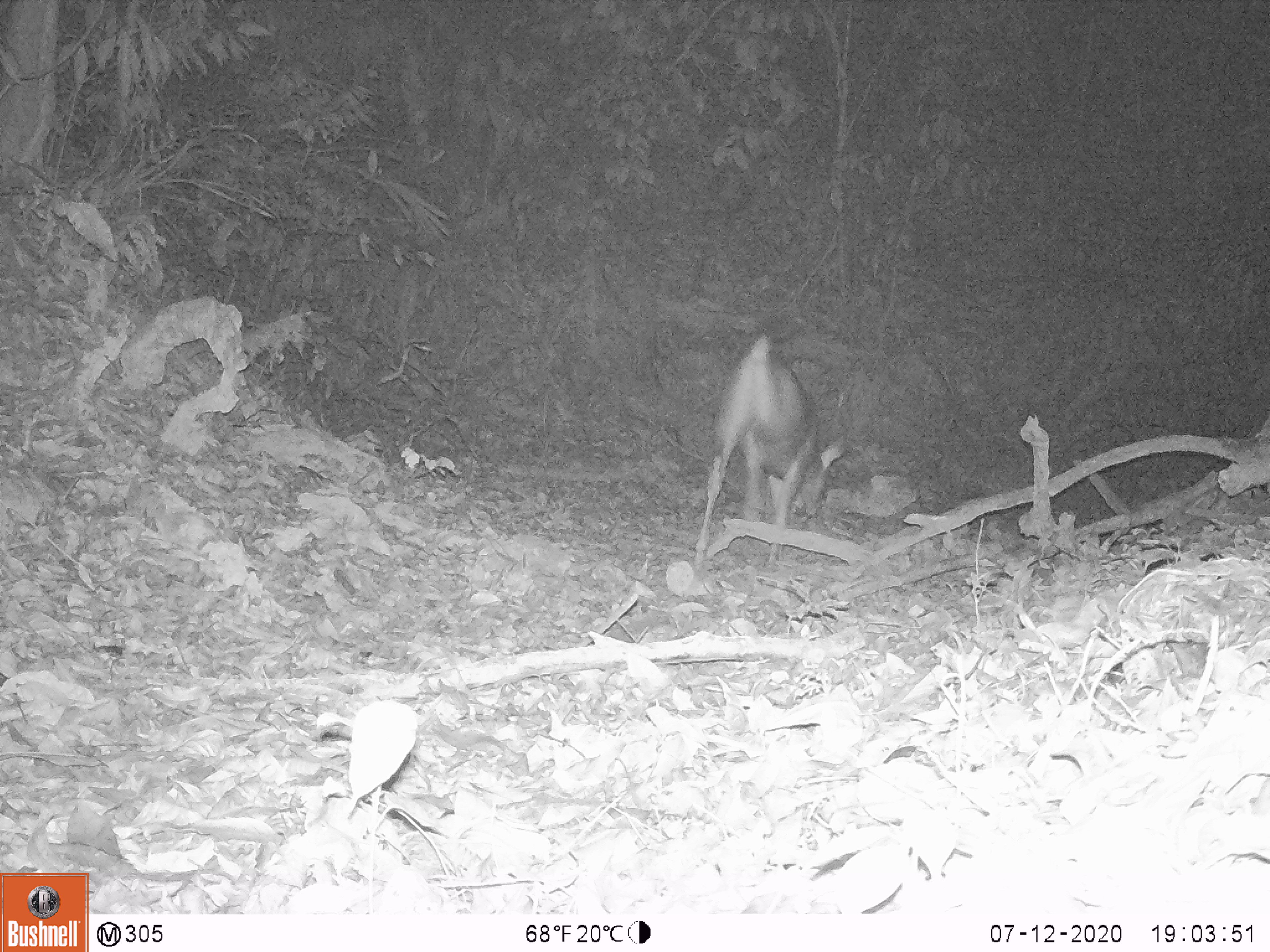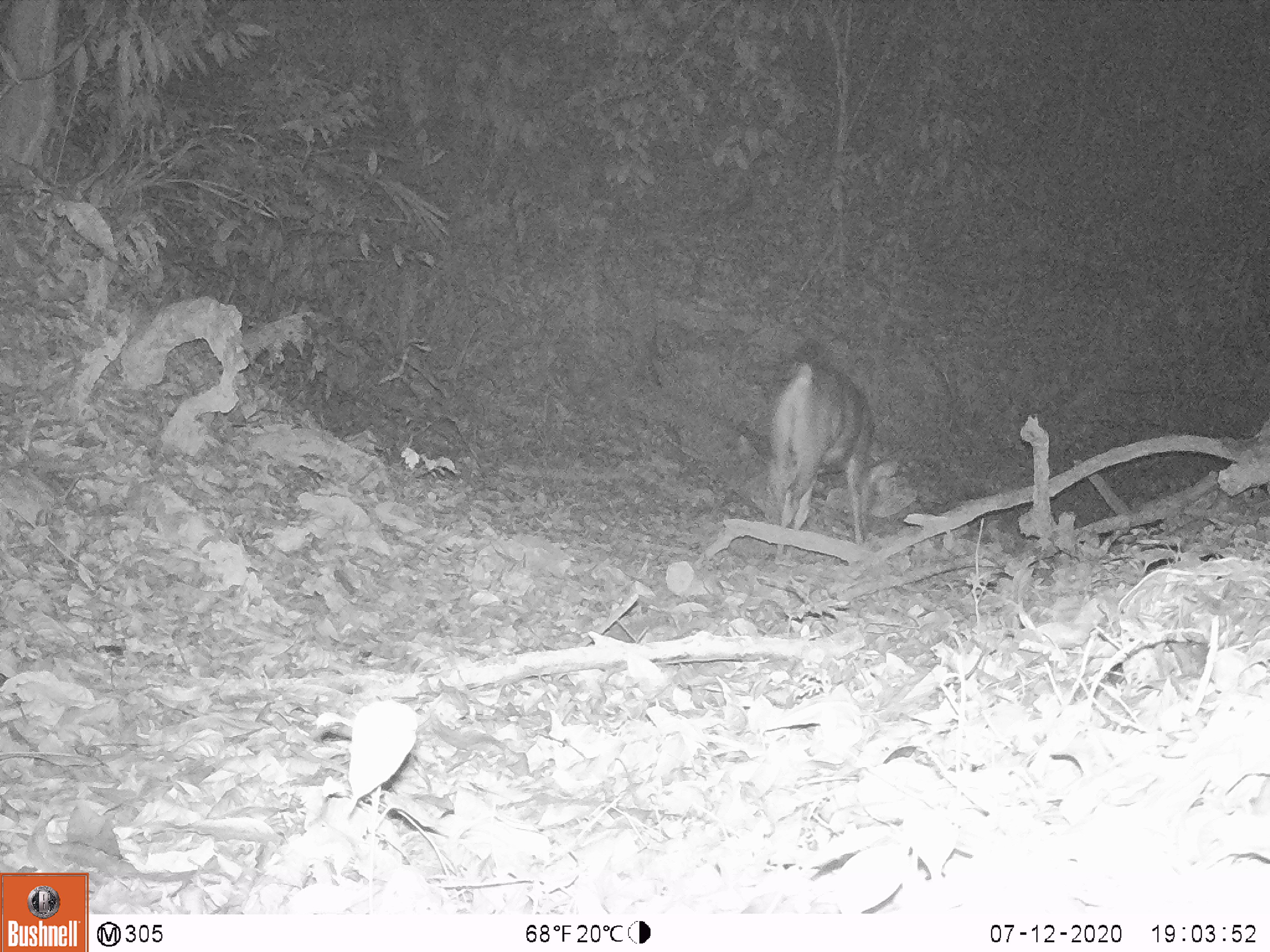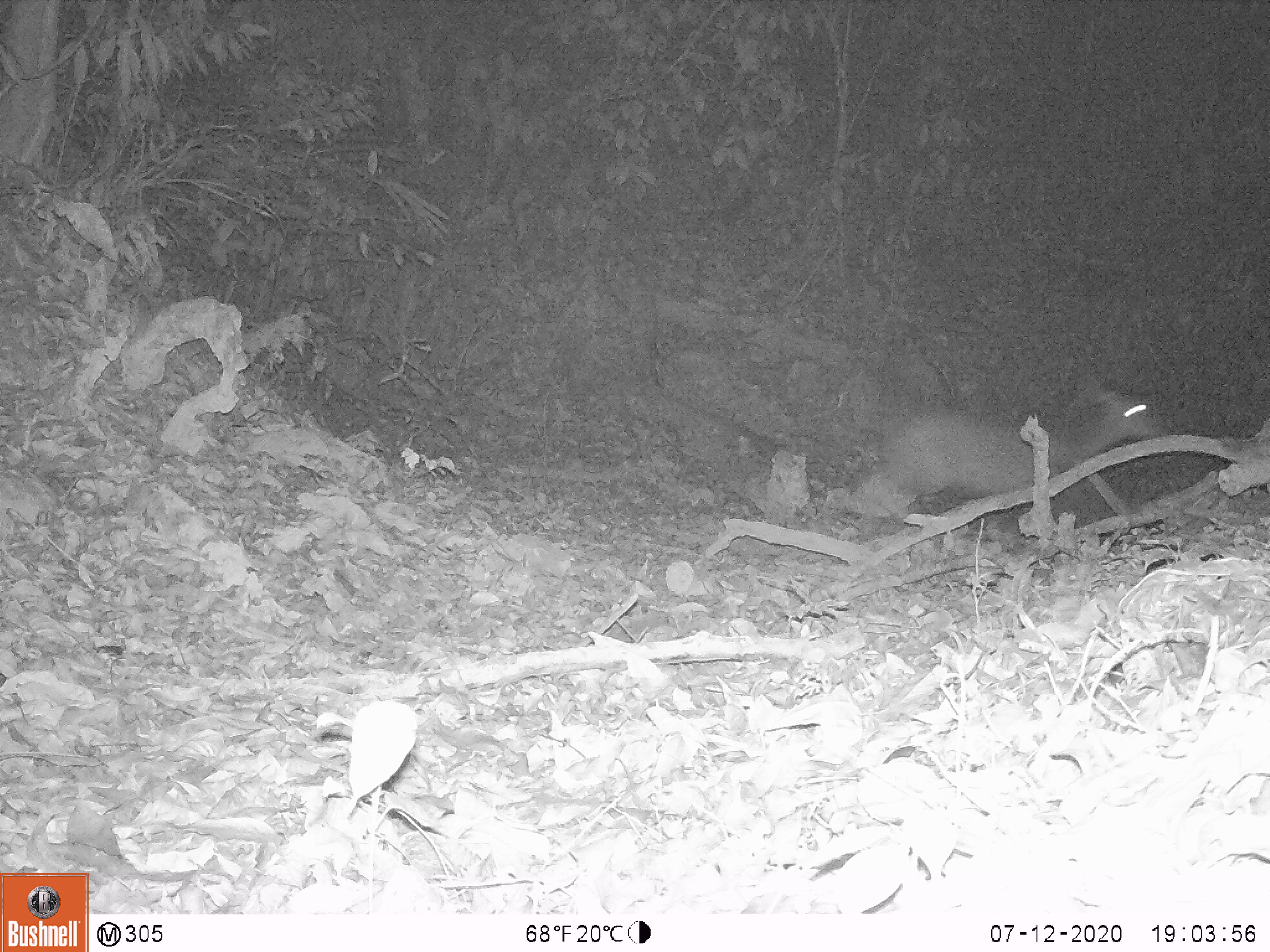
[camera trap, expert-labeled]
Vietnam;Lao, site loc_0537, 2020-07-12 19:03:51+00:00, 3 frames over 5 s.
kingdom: Animalia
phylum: Chordata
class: Mammalia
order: Artiodactyla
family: Cervidae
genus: Rusa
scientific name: Rusa unicolor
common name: sambar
Sambar (Rusa unicolor). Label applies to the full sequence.